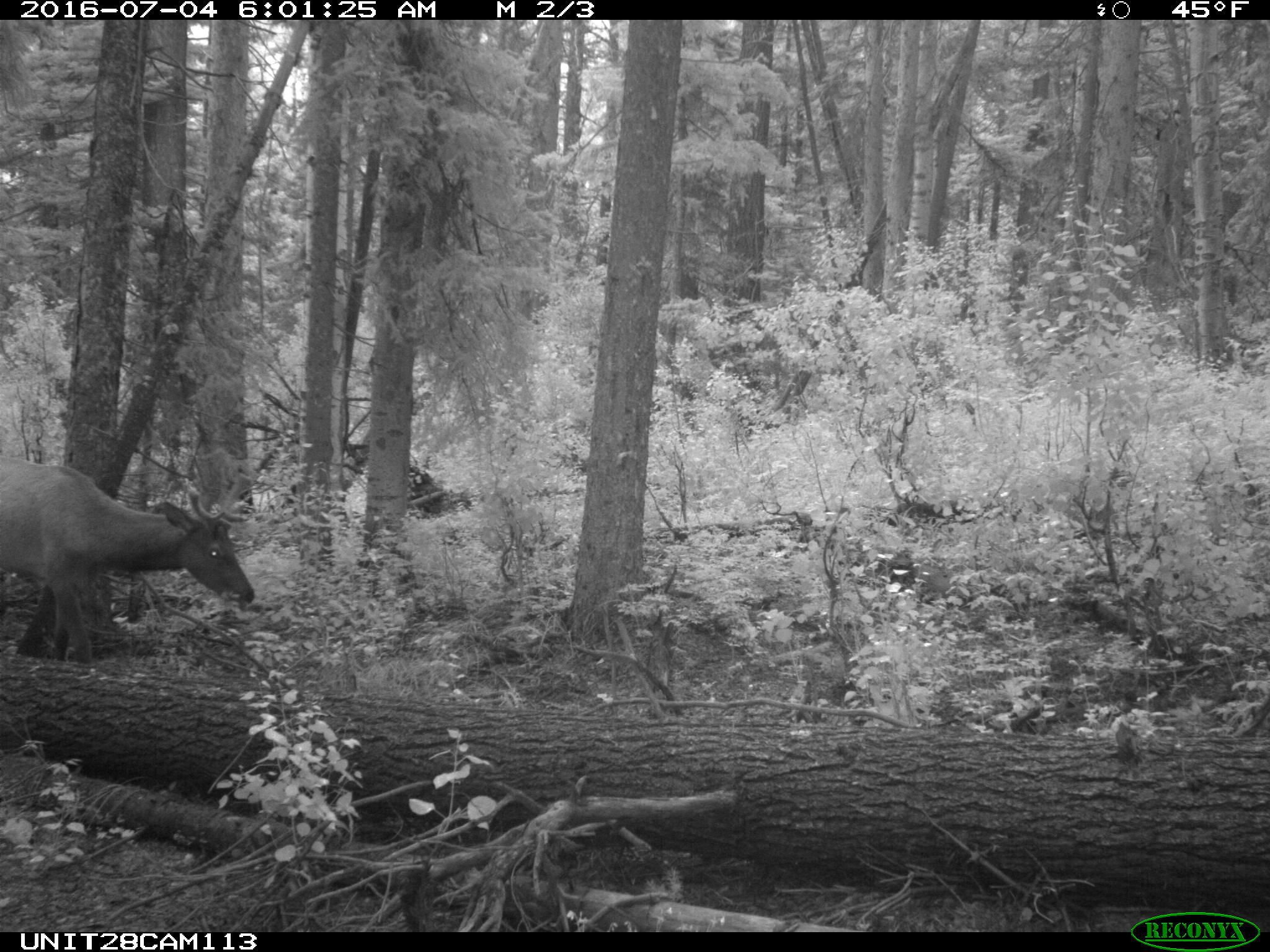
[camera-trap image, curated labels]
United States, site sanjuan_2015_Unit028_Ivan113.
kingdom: Animalia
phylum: Chordata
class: Mammalia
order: Artiodactyla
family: Cervidae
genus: Cervus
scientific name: Cervus elaphus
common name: red deer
Cervus elaphus (red deer).